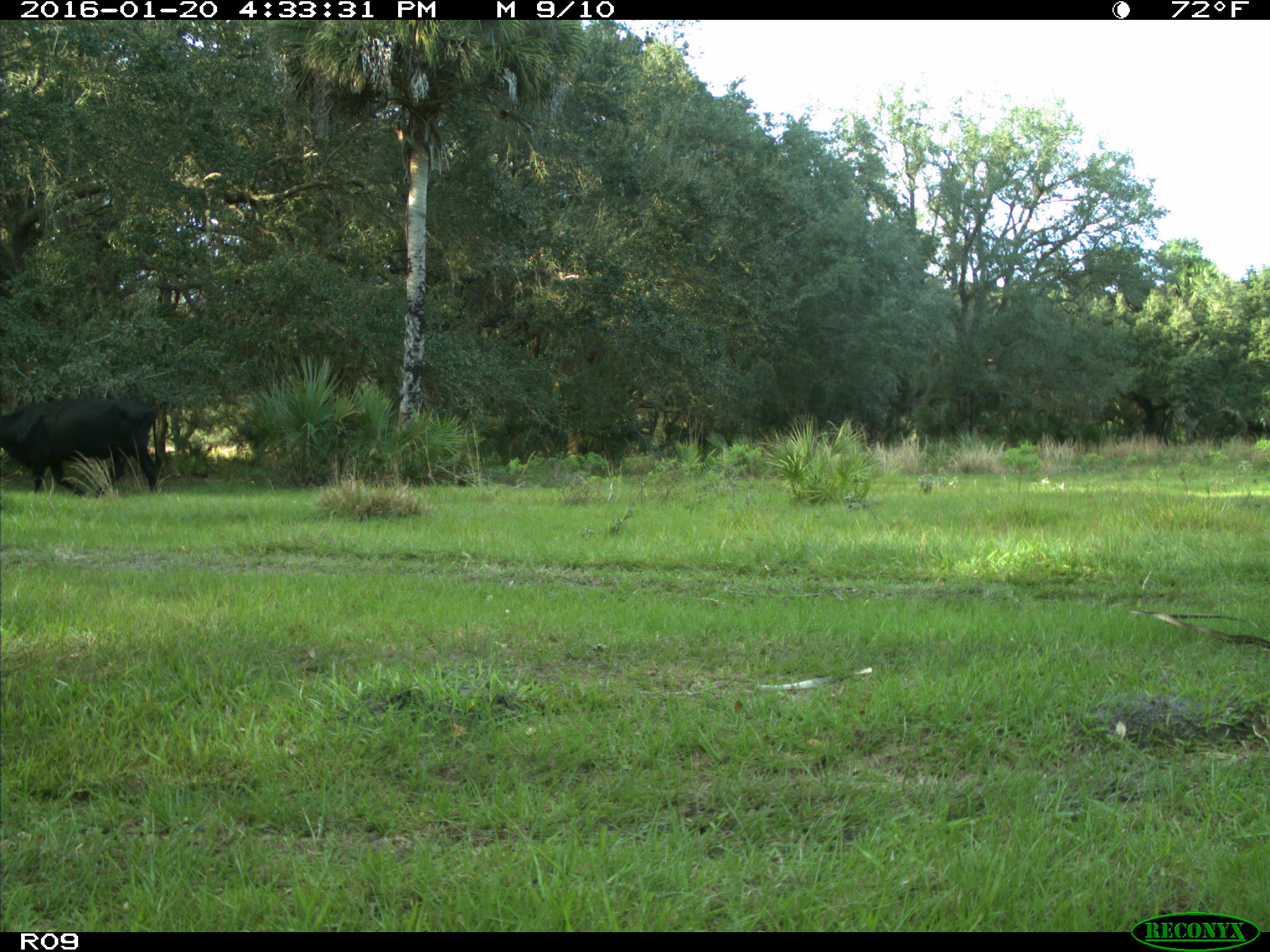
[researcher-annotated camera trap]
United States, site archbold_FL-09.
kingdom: Animalia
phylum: Chordata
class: Mammalia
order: Artiodactyla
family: Bovidae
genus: Bos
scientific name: Bos taurus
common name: domestic cow